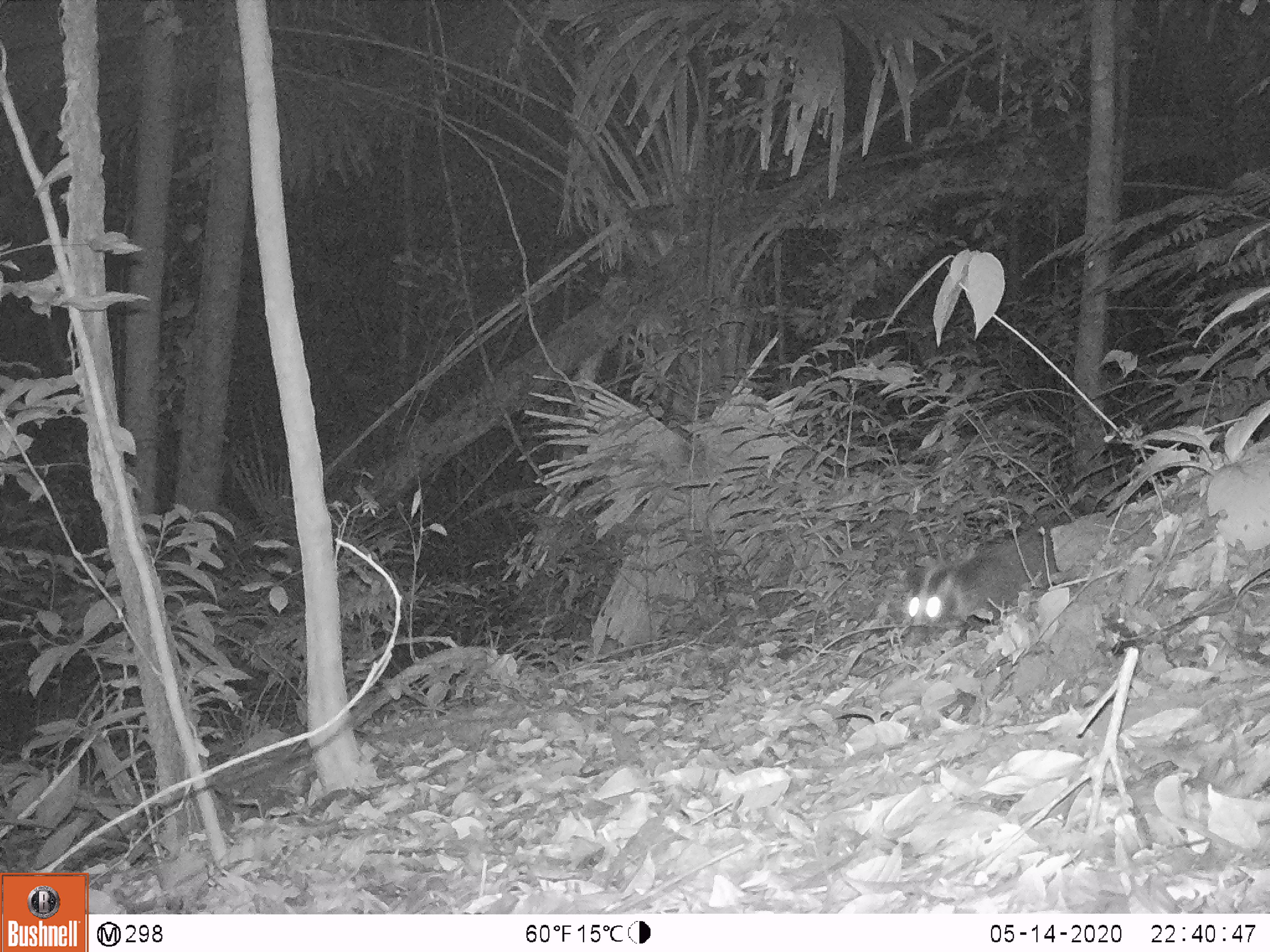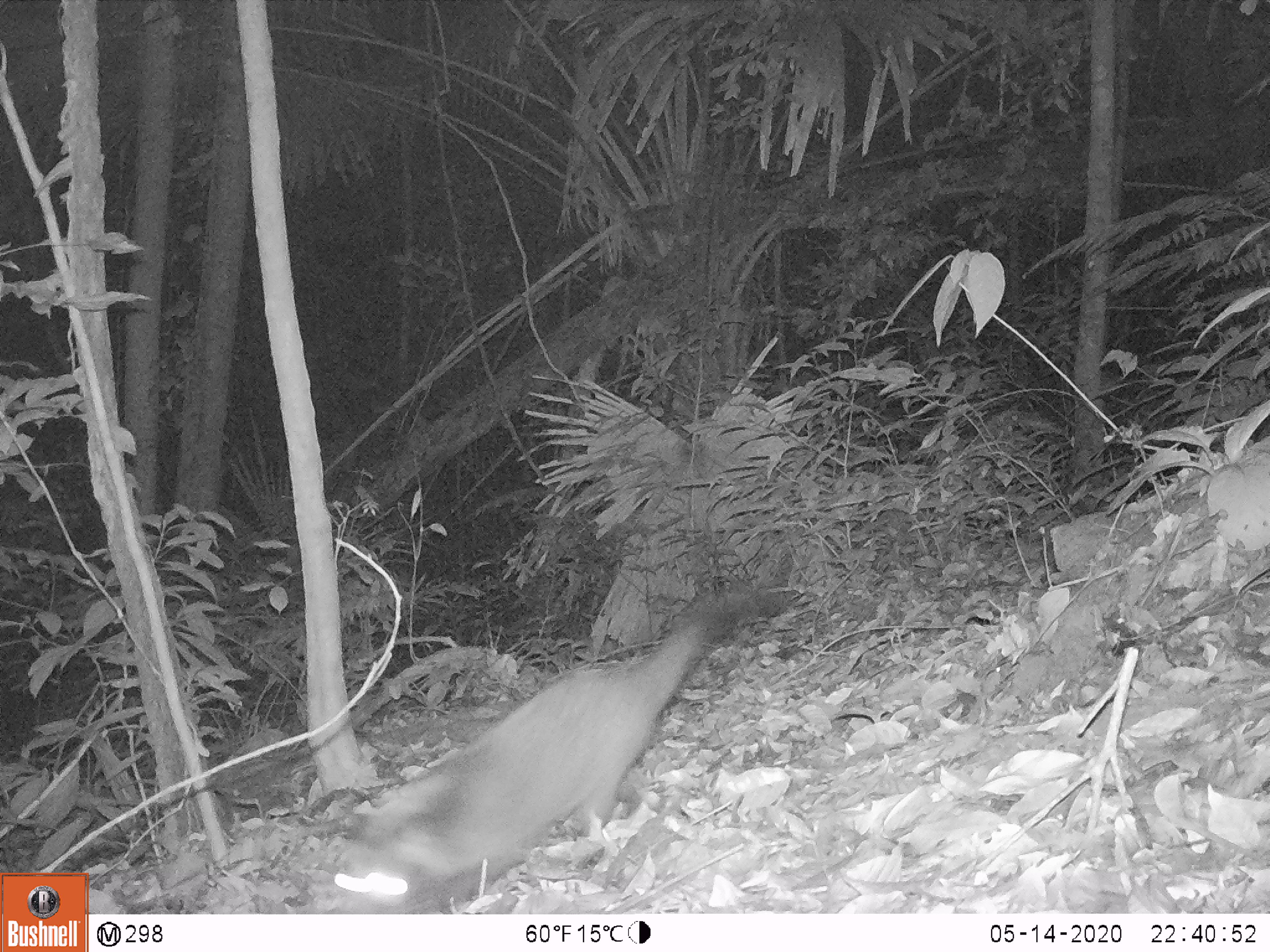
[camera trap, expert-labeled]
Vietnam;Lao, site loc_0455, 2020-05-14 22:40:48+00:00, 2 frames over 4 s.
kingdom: Animalia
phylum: Chordata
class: Mammalia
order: Carnivora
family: Viverridae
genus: Paguma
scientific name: Paguma larvata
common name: masked palm civet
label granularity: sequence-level